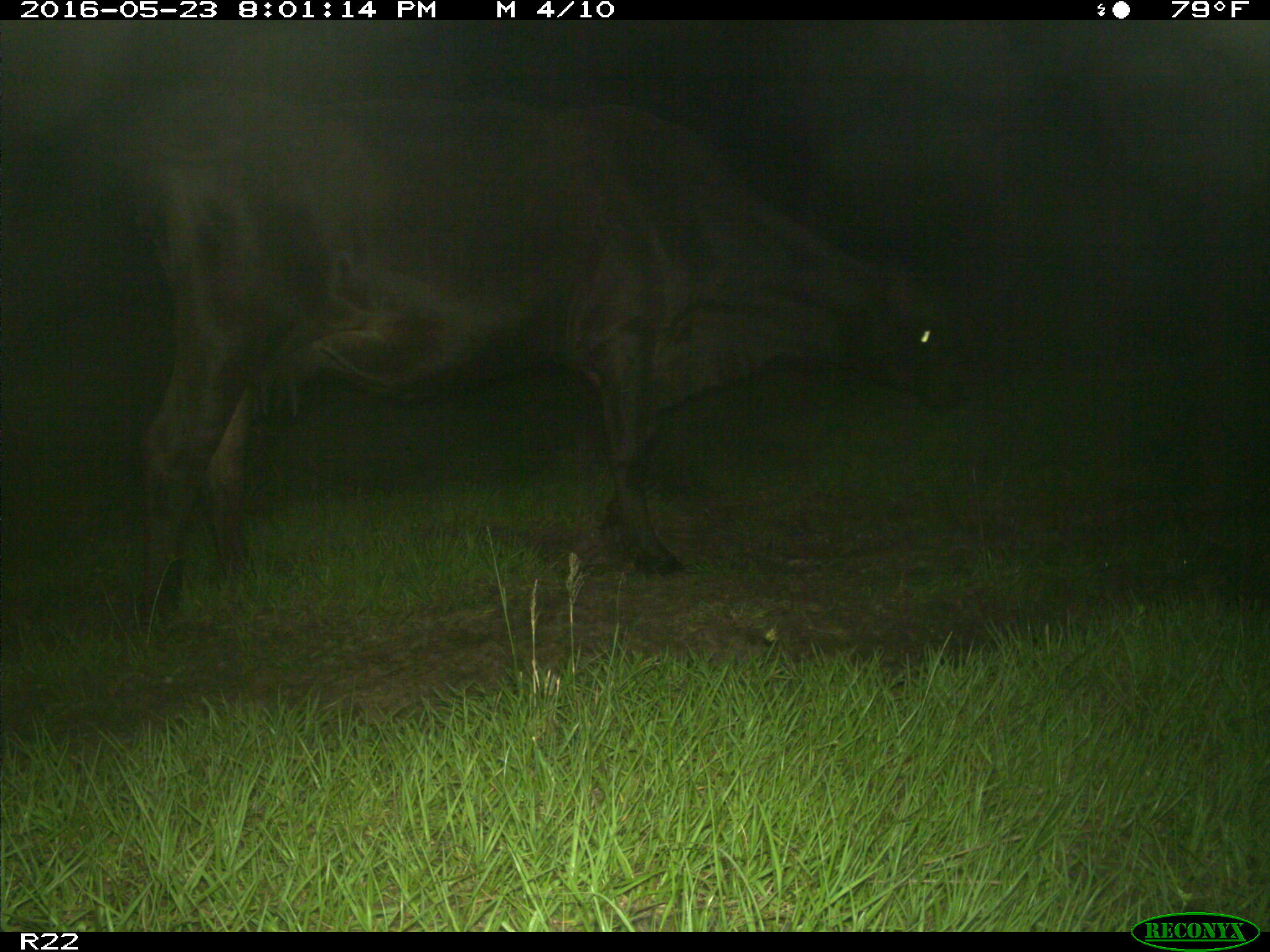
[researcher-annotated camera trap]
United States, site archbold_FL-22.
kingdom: Animalia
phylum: Chordata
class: Mammalia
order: Artiodactyla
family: Bovidae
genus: Bos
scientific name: Bos taurus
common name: domestic cow